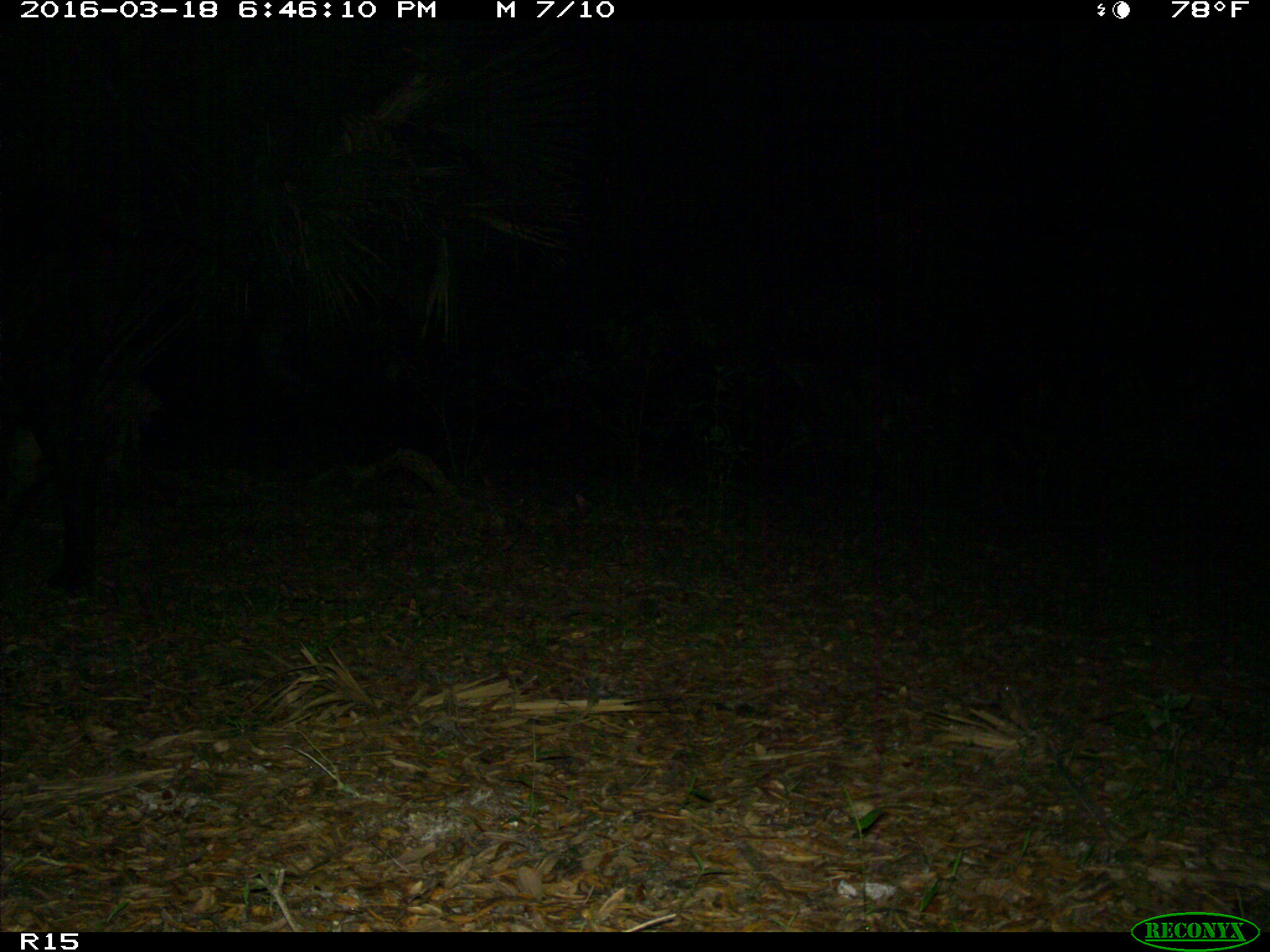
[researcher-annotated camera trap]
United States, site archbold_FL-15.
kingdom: Animalia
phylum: Chordata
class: Mammalia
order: Artiodactyla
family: Bovidae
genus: Bos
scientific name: Bos taurus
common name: domestic cow